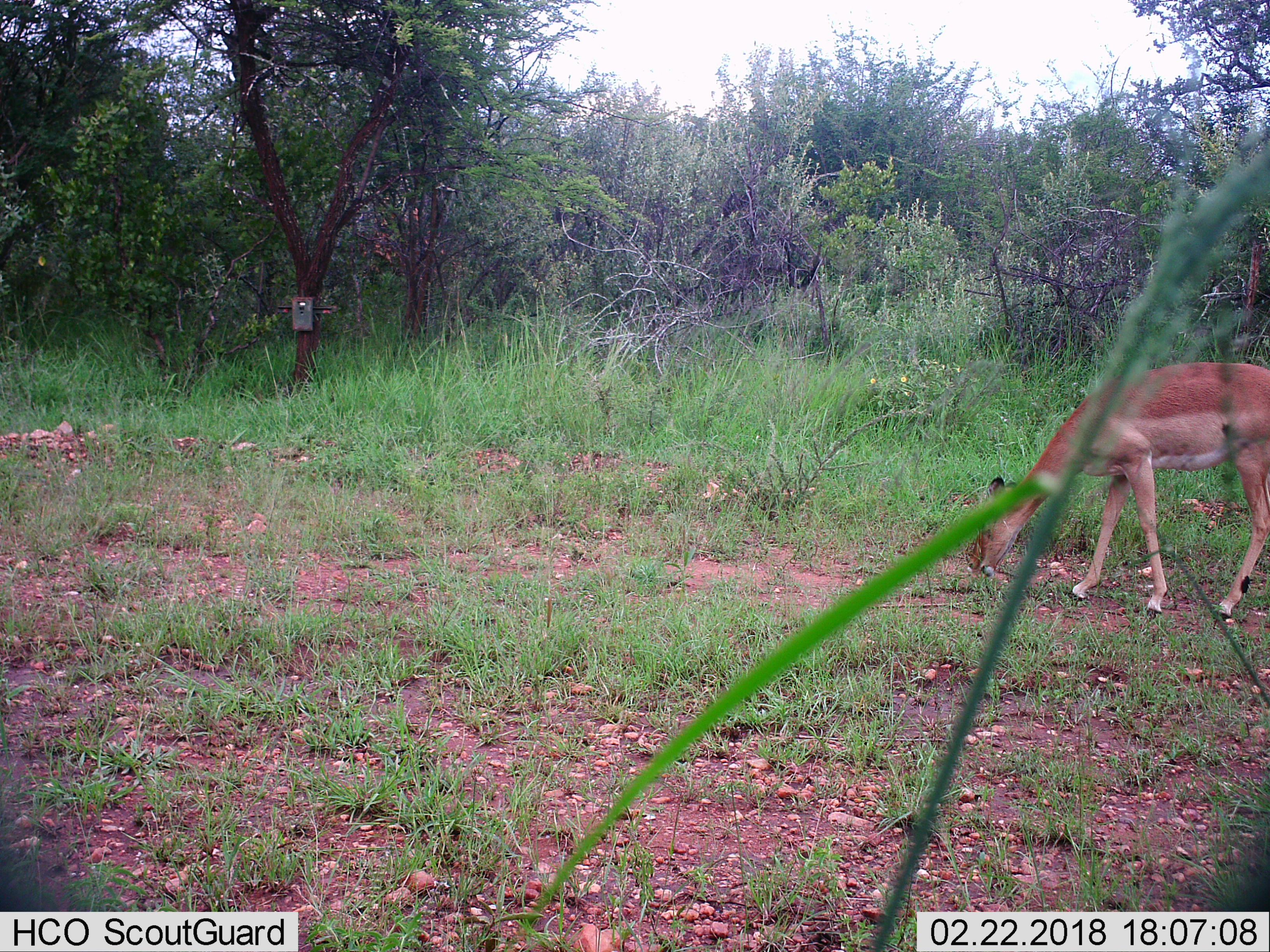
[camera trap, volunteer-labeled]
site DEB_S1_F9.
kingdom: Animalia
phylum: Chordata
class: Mammalia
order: Artiodactyla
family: Bovidae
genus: Aepyceros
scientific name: Aepyceros melampus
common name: impala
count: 1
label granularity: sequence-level